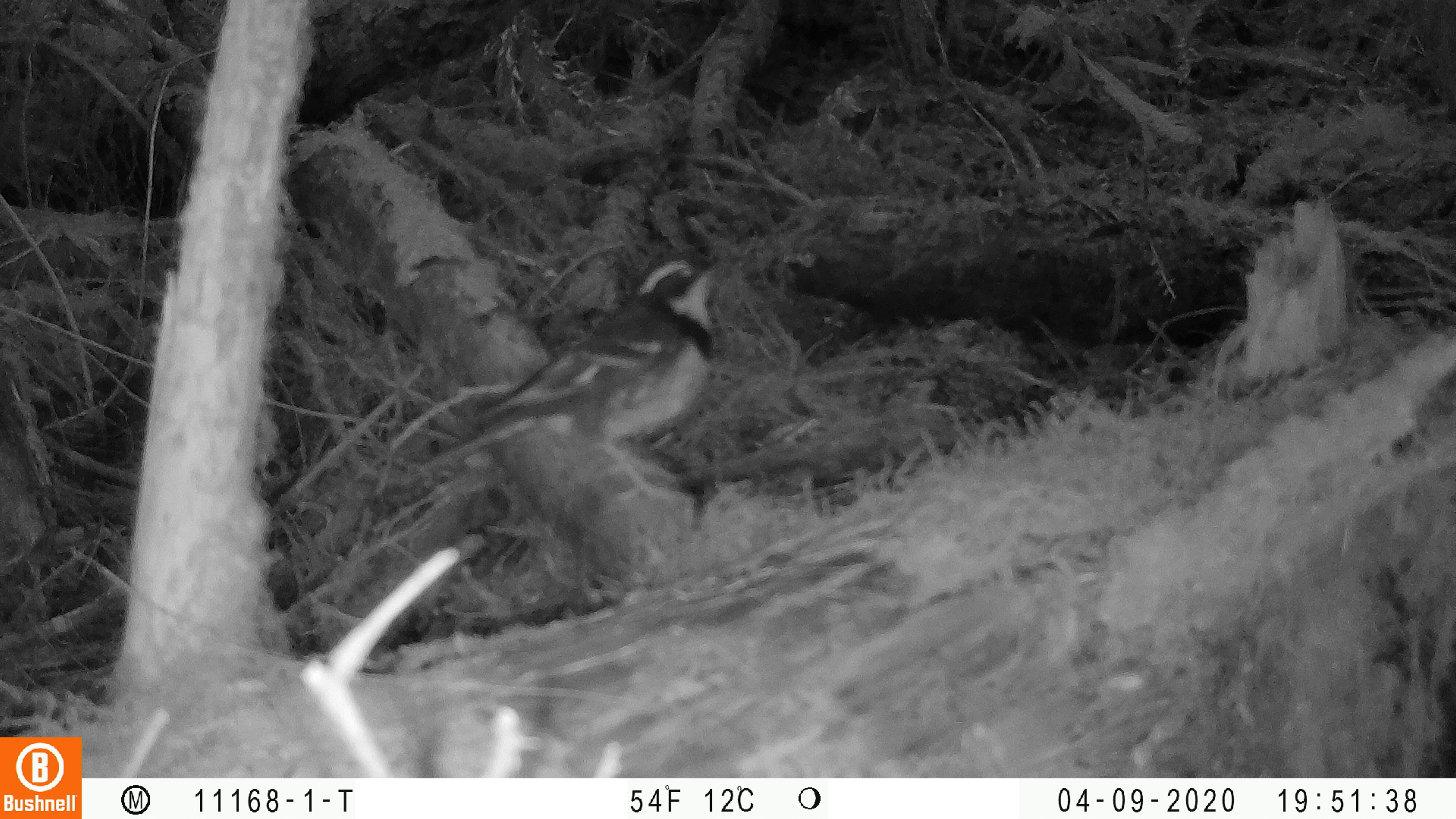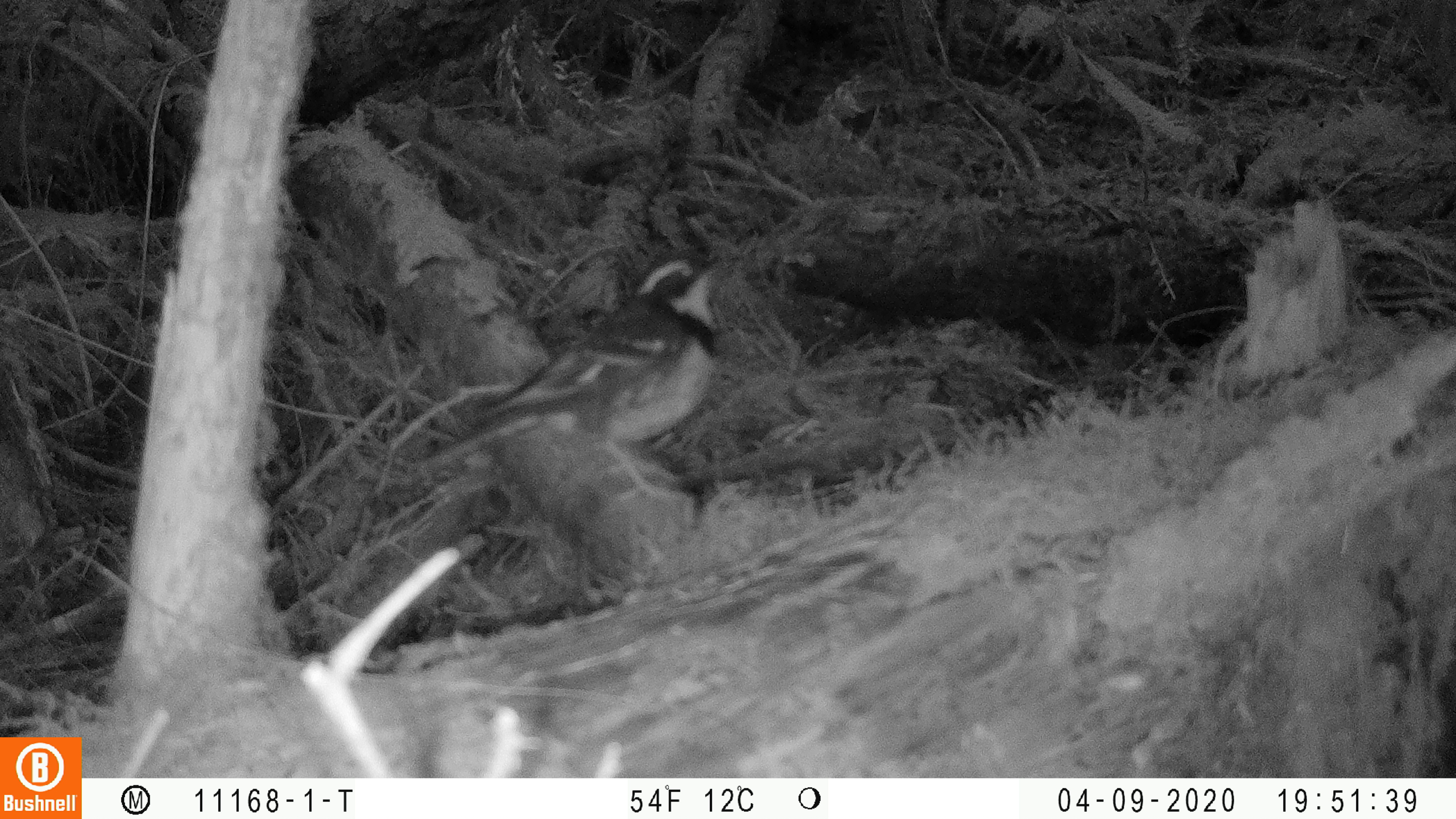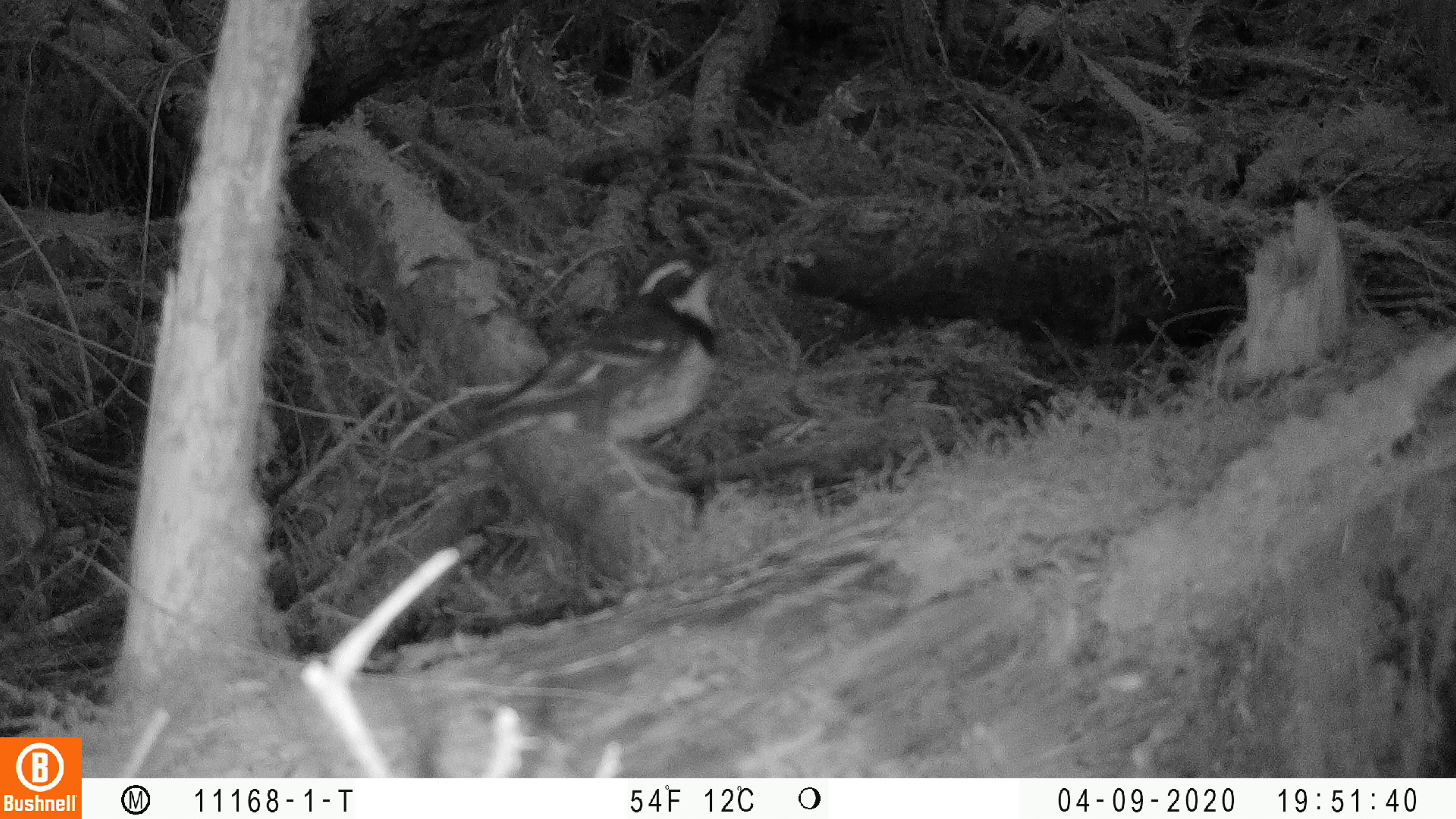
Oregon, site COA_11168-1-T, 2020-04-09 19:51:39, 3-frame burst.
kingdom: Animalia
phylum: Chordata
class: Aves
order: Passeriformes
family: Turdidae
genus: Ixoreus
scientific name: Ixoreus naevius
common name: varied thrush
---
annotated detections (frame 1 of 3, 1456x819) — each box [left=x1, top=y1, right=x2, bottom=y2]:
varied thrush: [left=445, top=251, right=717, bottom=463]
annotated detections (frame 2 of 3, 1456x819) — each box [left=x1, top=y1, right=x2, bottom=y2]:
varied thrush: [left=422, top=247, right=725, bottom=475]